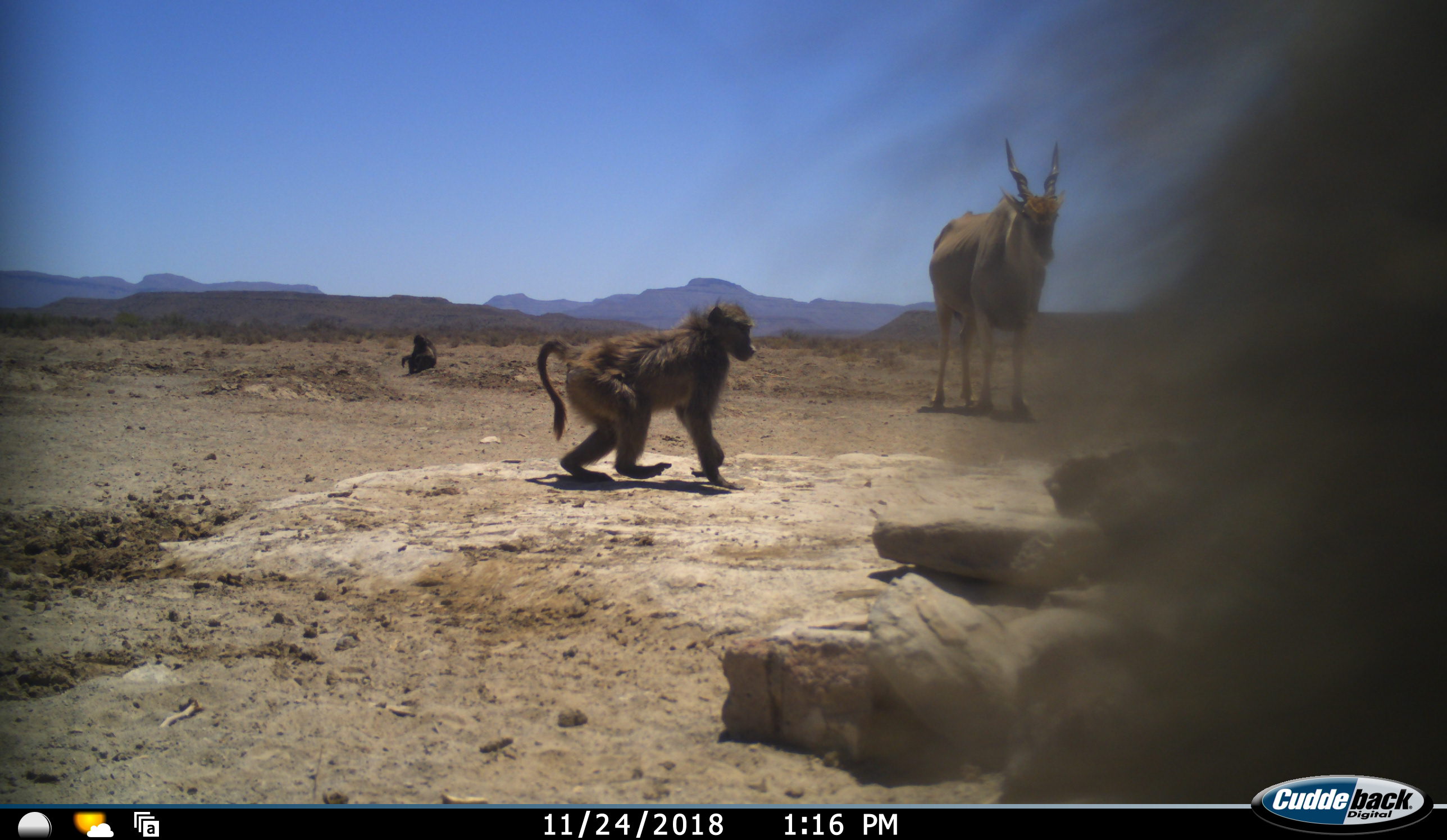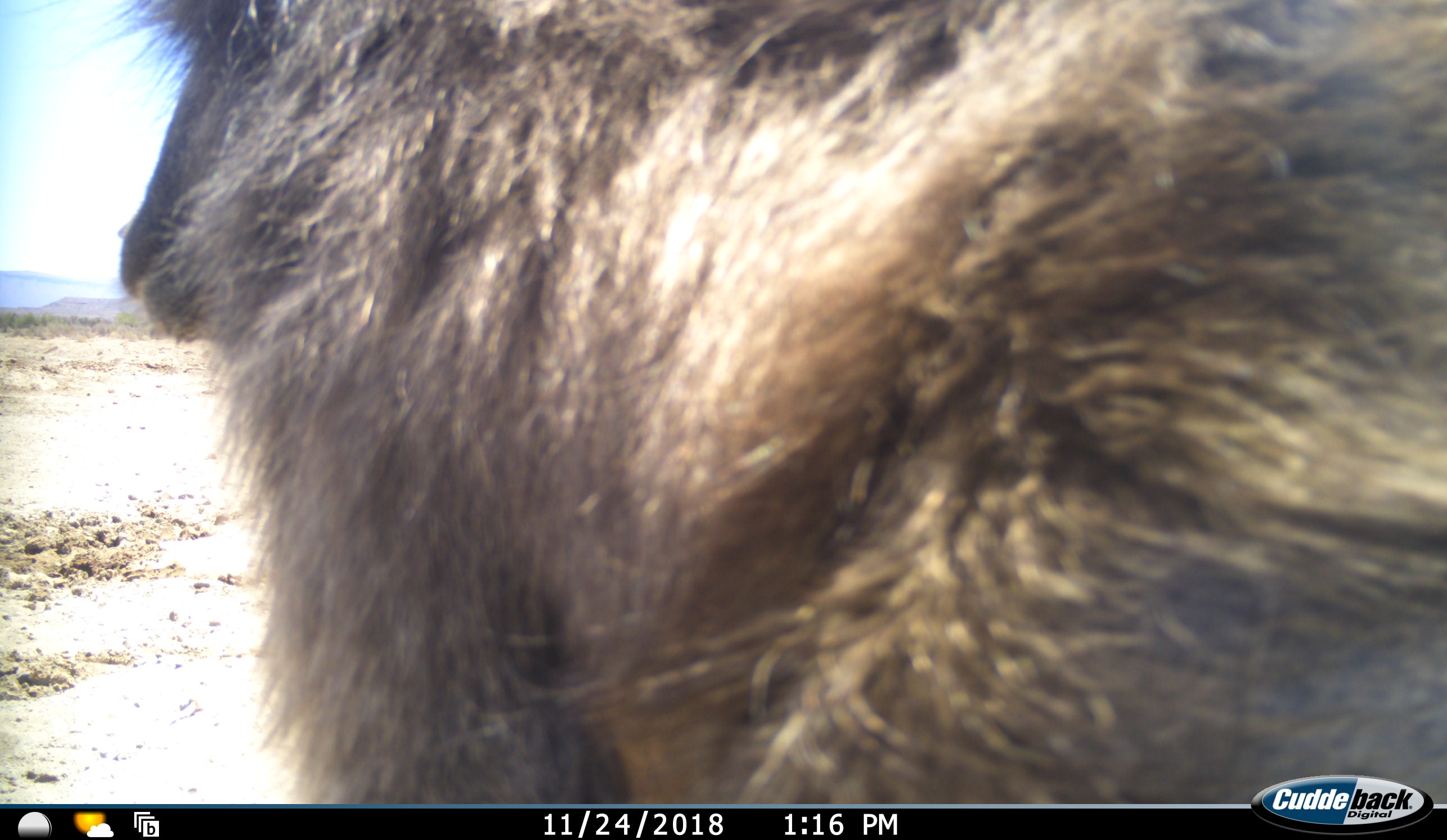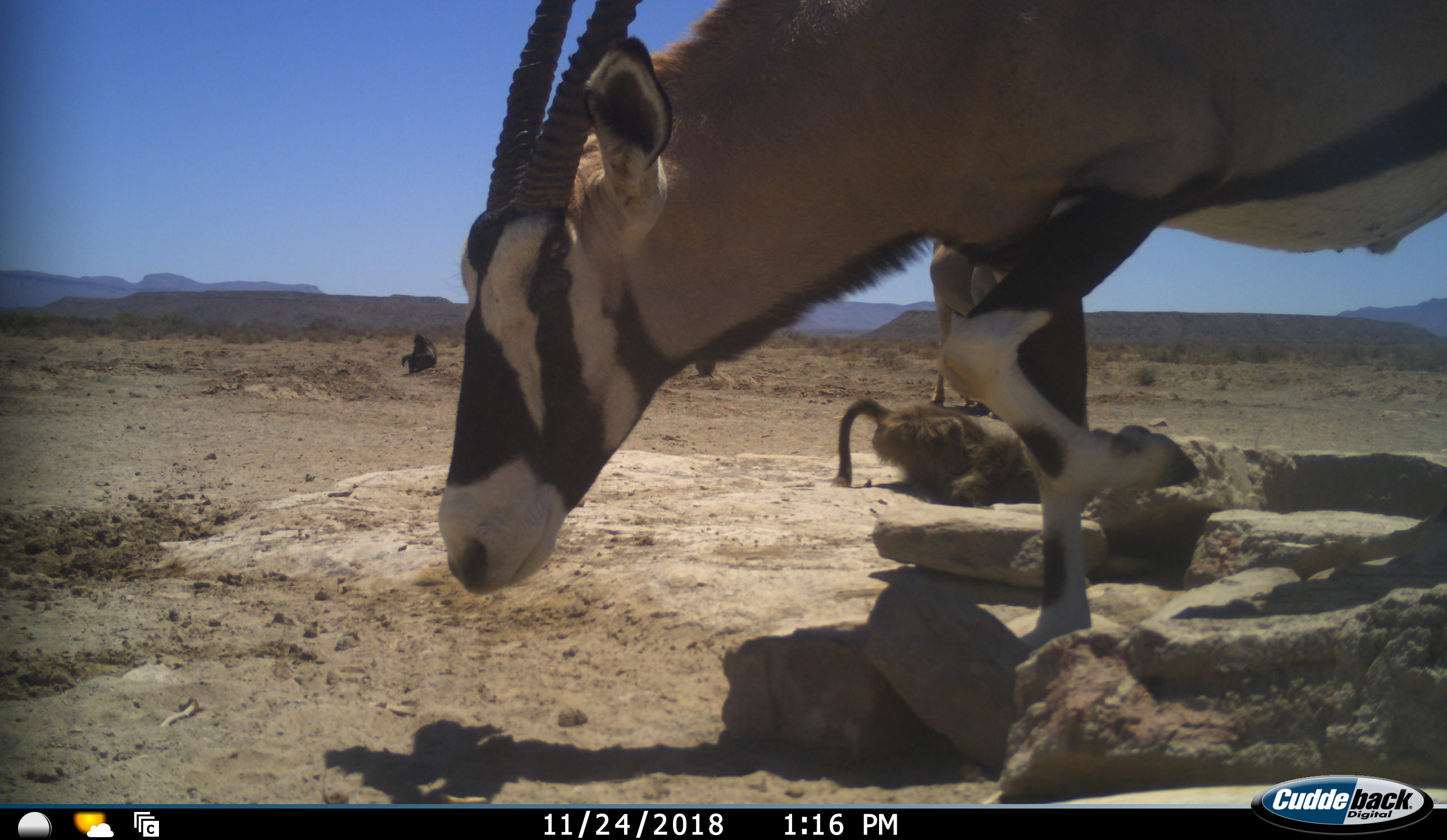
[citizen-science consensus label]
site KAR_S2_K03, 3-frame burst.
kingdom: Animalia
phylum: Chordata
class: Mammalia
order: Primates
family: Cercopithecidae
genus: Papio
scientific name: Papio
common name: baboon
Baboon (Papio), count 3. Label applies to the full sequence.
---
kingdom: Animalia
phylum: Chordata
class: Mammalia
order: Artiodactyla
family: Bovidae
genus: Tragelaphus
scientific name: Tragelaphus oryx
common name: eland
Eland (Tragelaphus oryx), count 1. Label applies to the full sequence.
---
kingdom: Animalia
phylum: Chordata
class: Mammalia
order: Artiodactyla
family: Bovidae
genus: Oryx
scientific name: Oryx gazella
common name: gemsbok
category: oryx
Oryx (gemsbok) (Oryx gazella), count 1. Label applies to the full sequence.